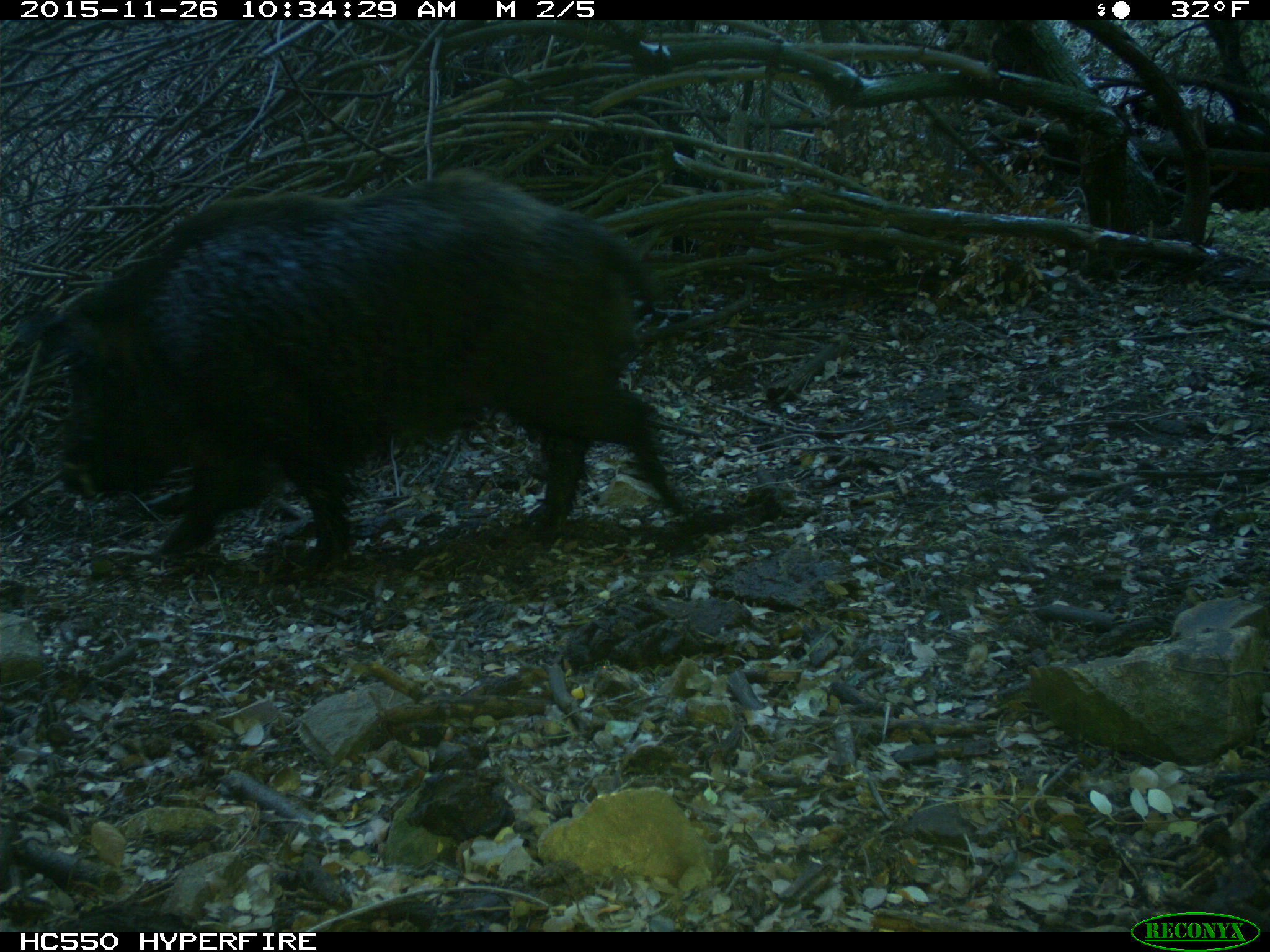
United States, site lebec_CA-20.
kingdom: Animalia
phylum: Chordata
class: Mammalia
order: Artiodactyla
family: Suidae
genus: Sus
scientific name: Sus scrofa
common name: wild boar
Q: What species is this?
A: Sus scrofa (wild boar).